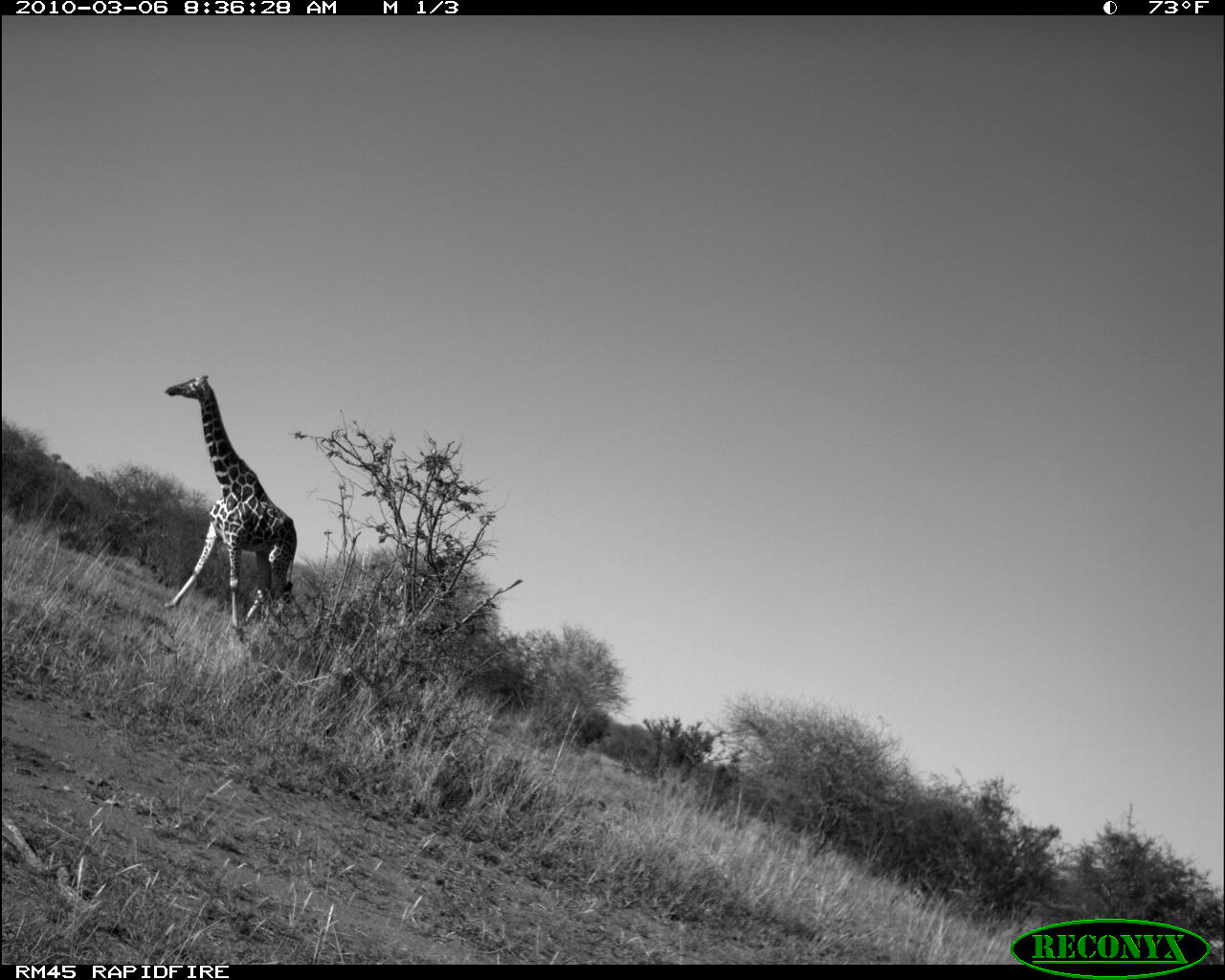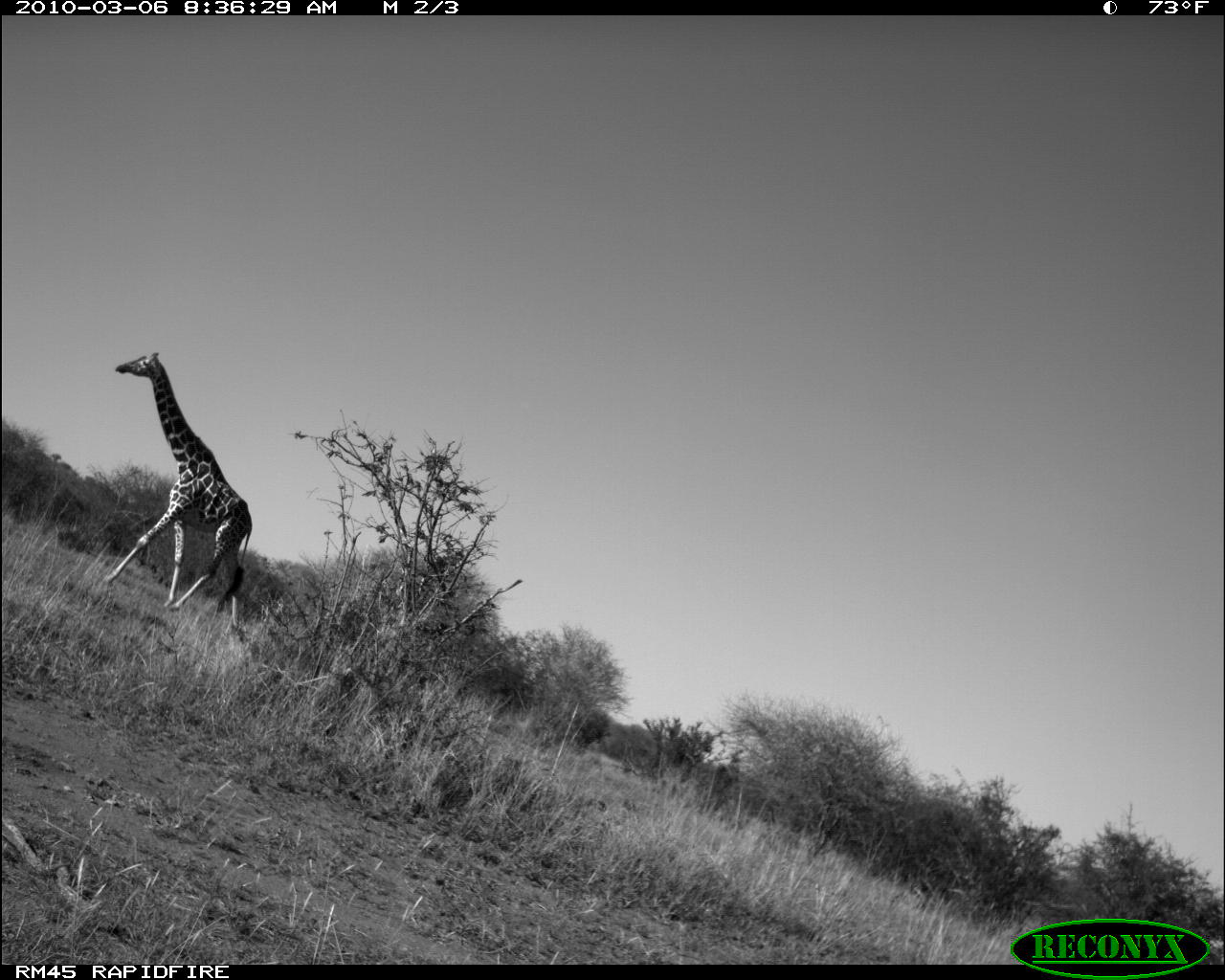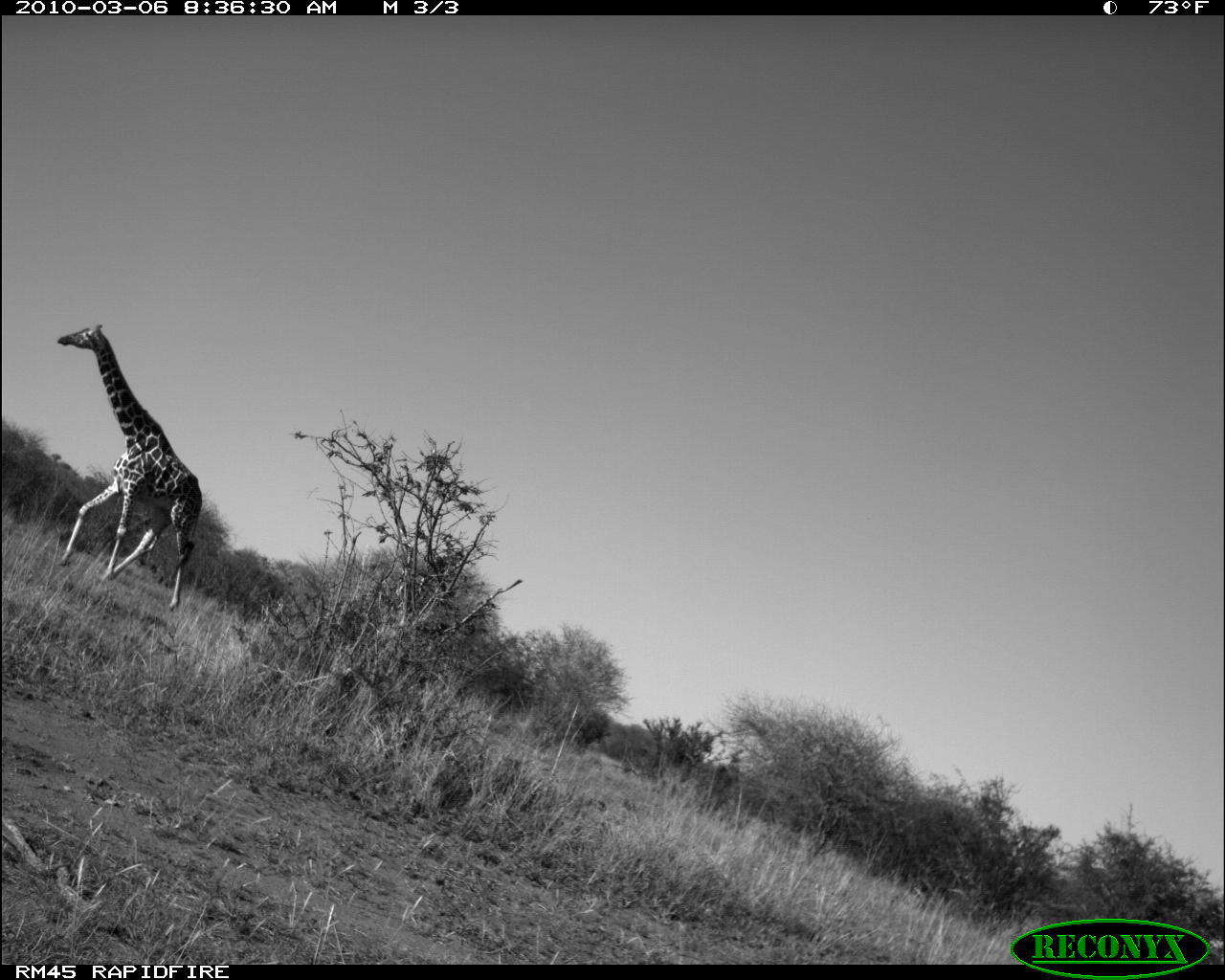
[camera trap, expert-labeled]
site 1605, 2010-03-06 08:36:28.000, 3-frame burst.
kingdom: Animalia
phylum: Chordata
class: Mammalia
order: Artiodactyla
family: Giraffidae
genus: Giraffa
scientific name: Giraffa camelopardalis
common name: giraffe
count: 1